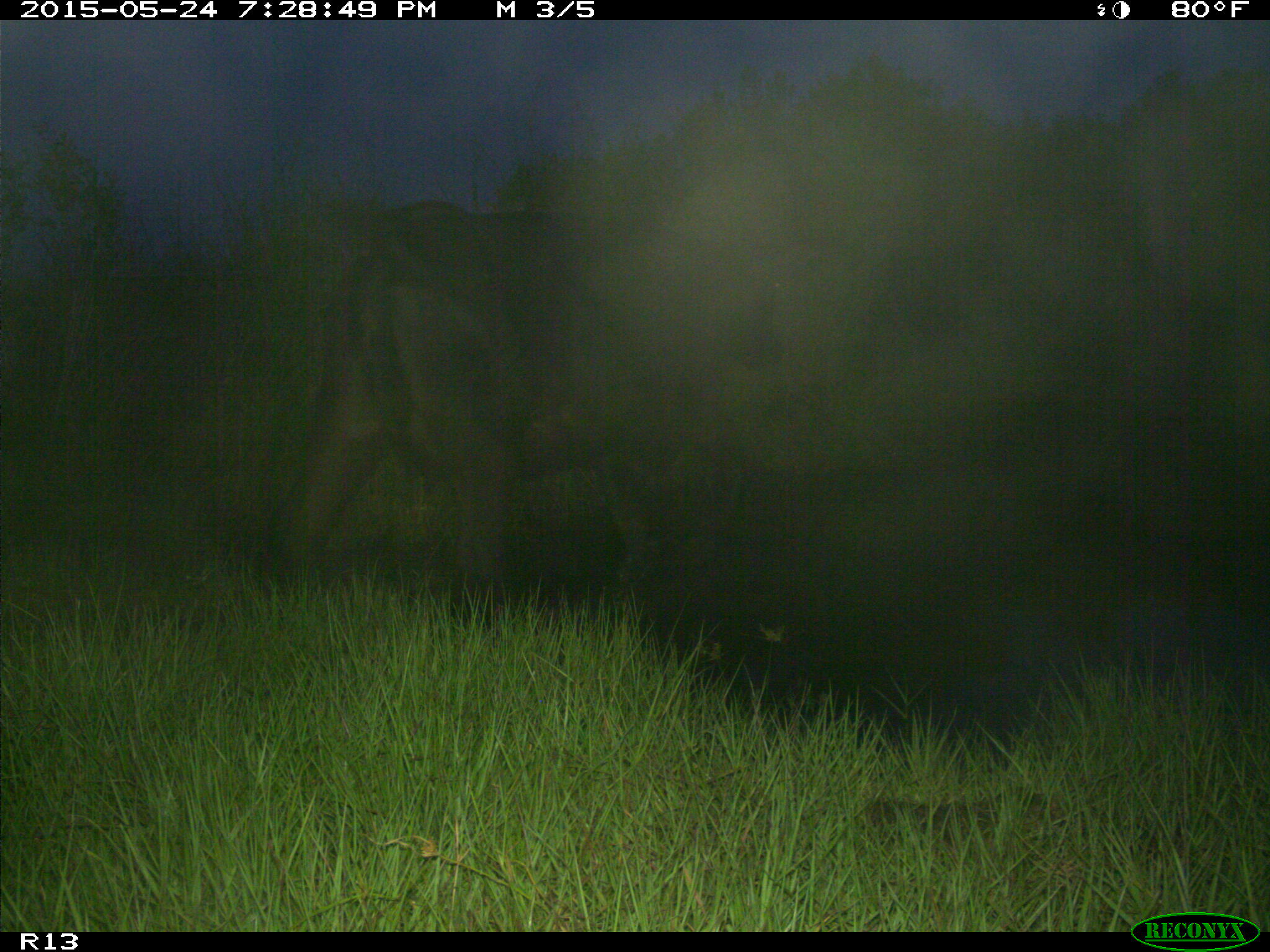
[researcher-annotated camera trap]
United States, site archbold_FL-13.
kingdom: Animalia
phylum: Chordata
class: Mammalia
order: Artiodactyla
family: Bovidae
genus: Bos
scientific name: Bos taurus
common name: domestic cow